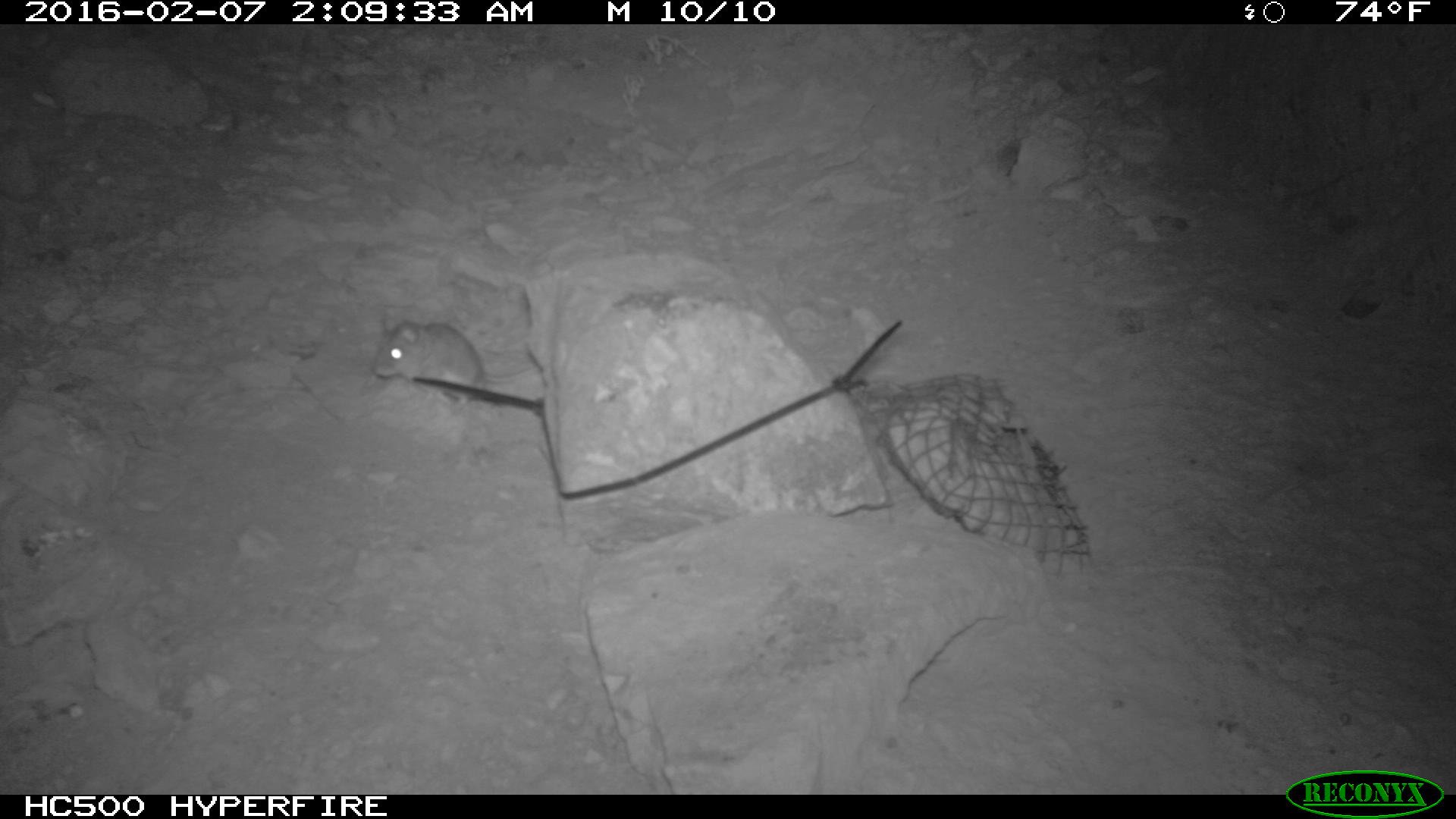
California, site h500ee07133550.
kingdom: Animalia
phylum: Chordata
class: Mammalia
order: Rodentia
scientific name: Rodentia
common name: rodent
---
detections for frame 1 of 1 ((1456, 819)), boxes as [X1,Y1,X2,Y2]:
rodent: [369,317,540,418]